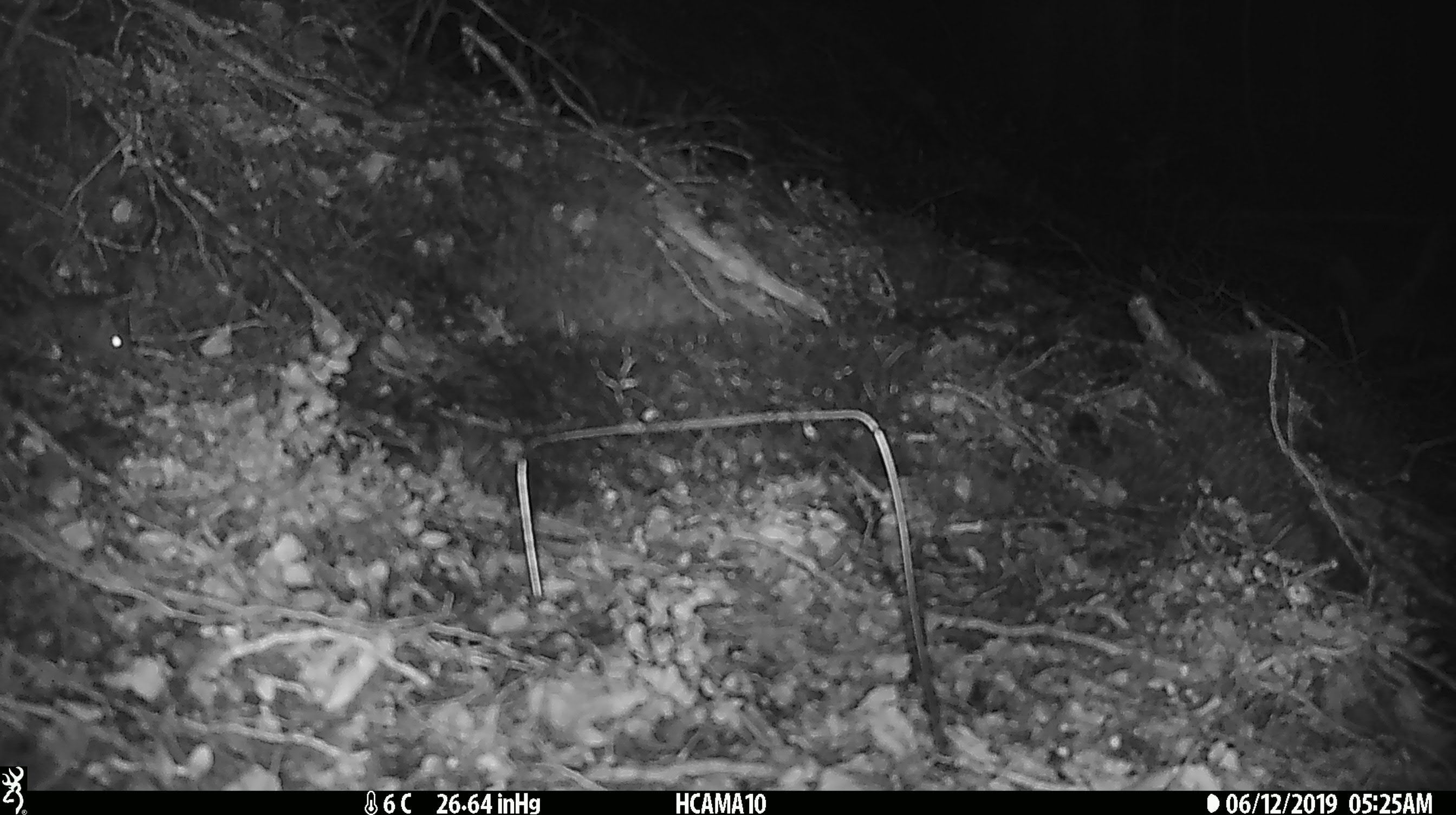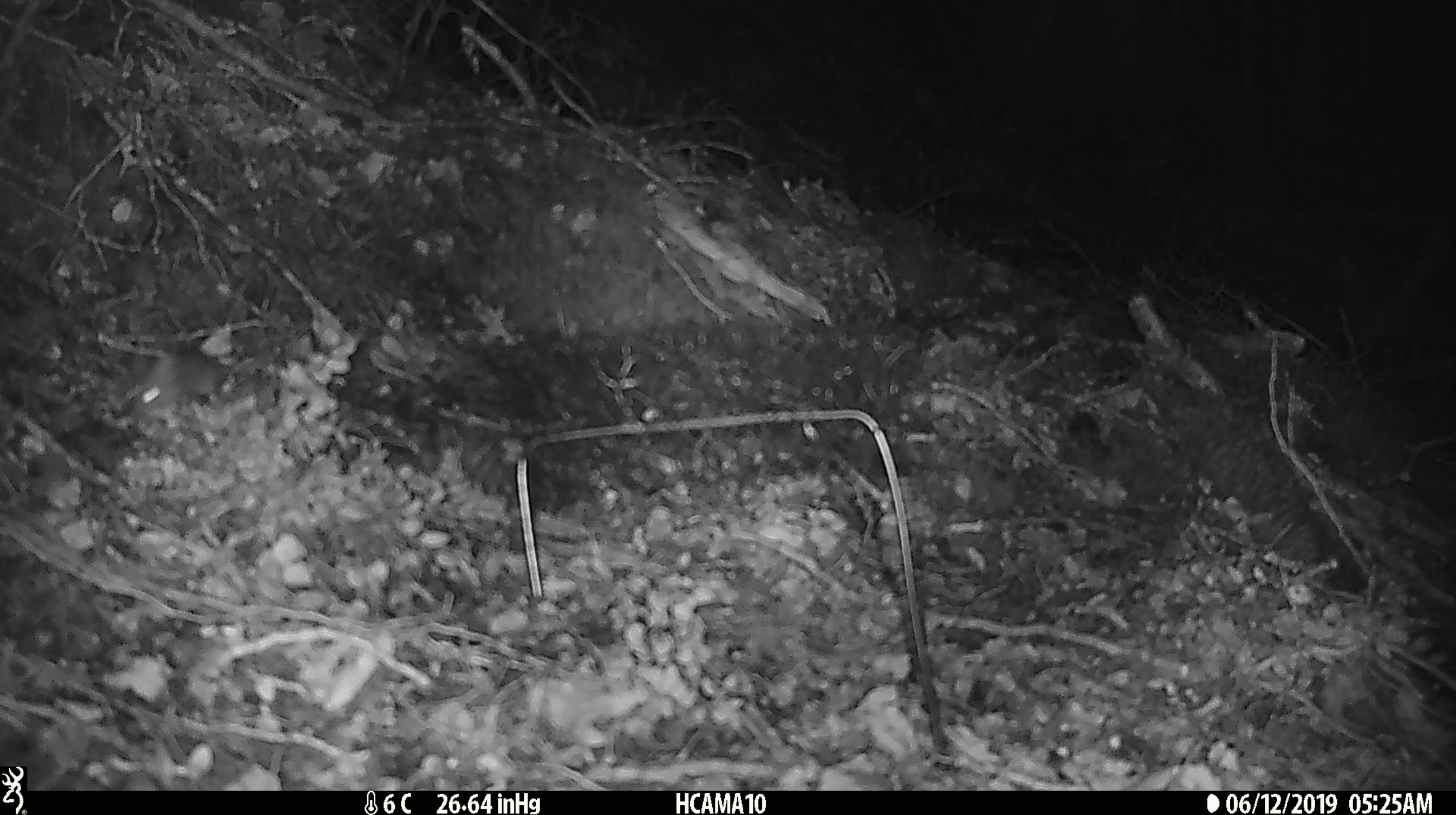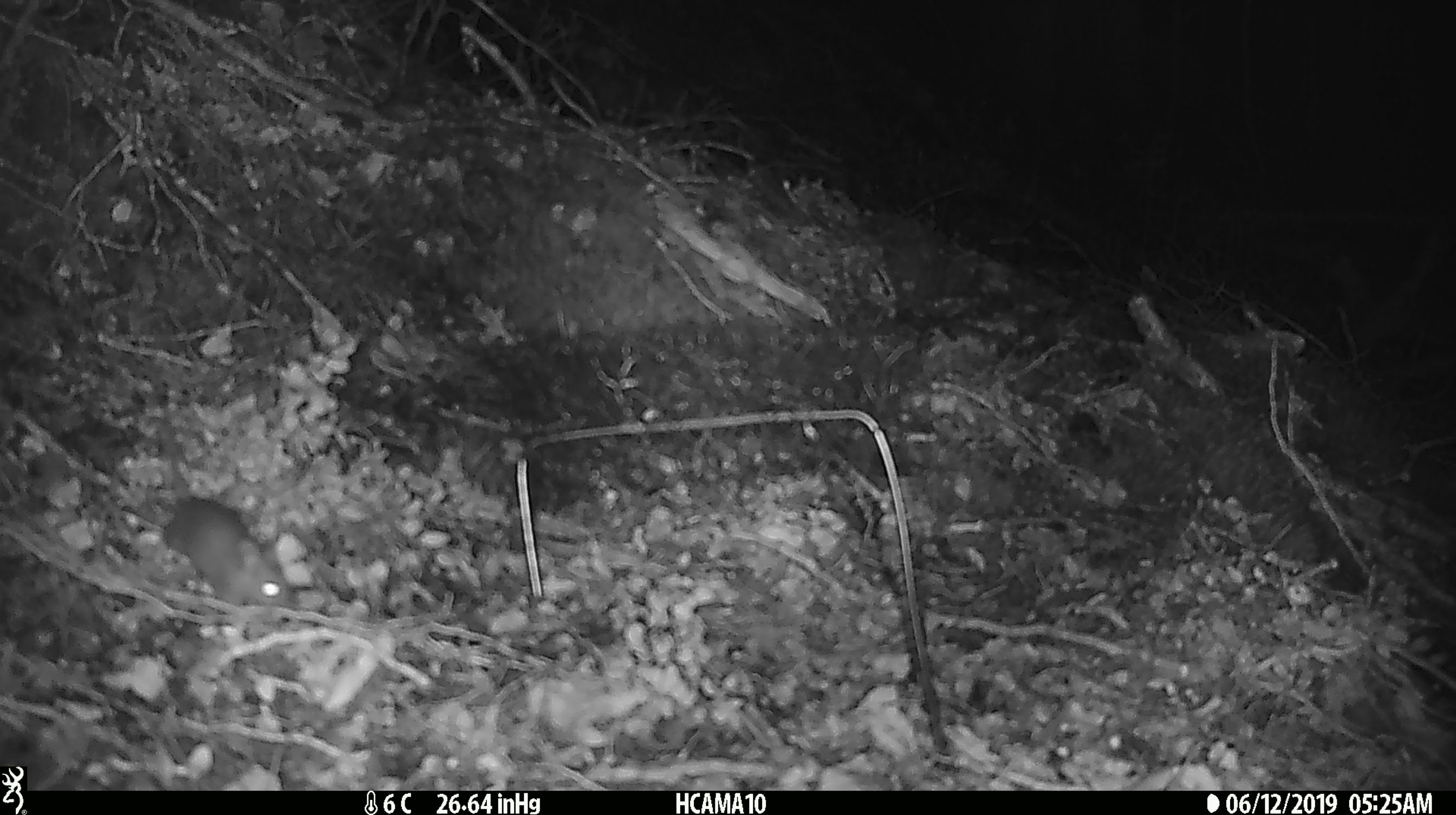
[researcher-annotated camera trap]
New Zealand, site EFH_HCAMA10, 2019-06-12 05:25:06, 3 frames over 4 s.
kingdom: Animalia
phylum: Chordata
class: Mammalia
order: Rodentia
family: Muridae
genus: Mus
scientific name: Mus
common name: mouse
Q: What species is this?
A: Mouse (Mus).